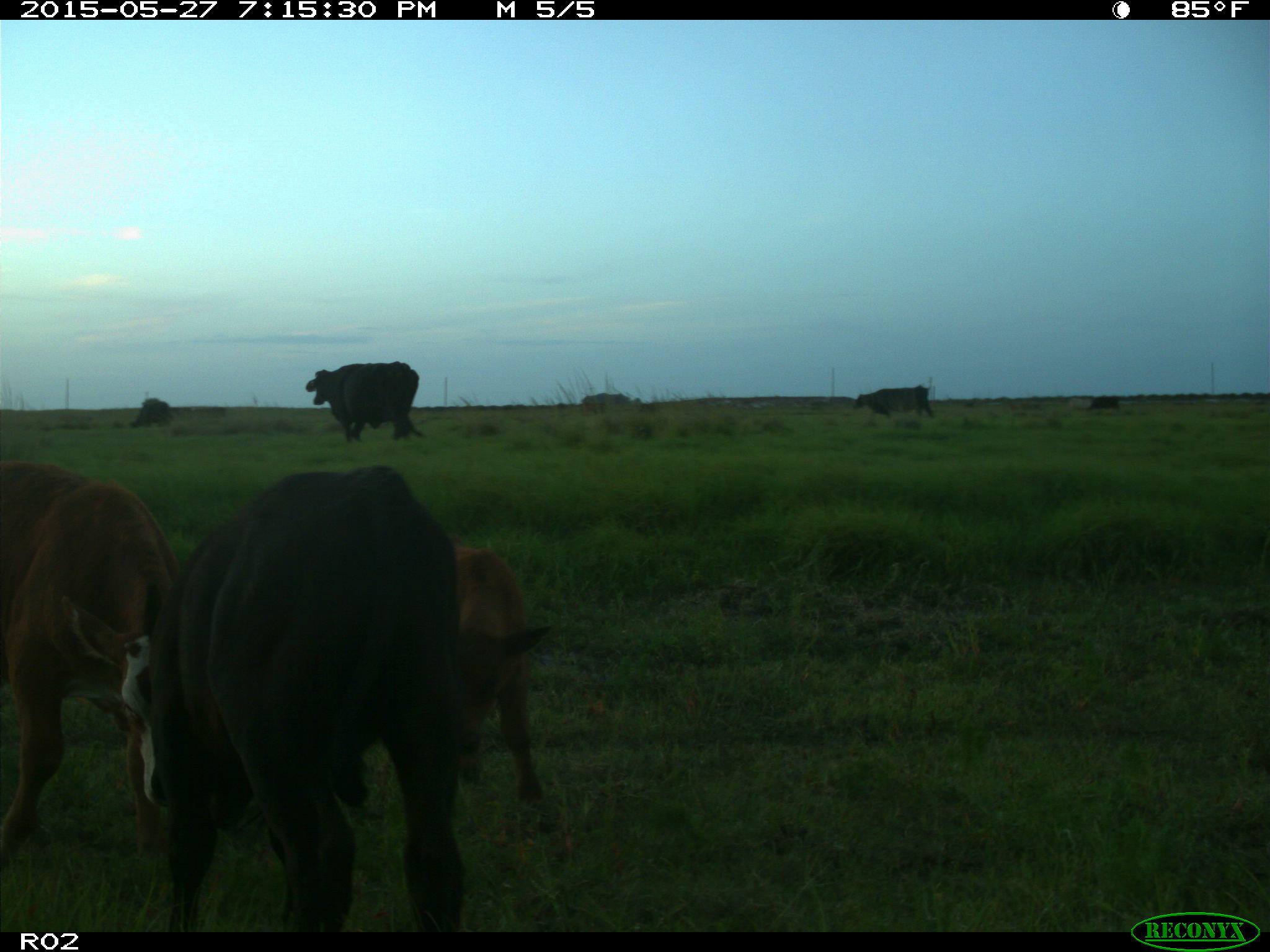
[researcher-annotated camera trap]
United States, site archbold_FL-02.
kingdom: Animalia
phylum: Chordata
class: Mammalia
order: Artiodactyla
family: Bovidae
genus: Bos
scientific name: Bos taurus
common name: domestic cow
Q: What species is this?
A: Bos taurus (domestic cow).